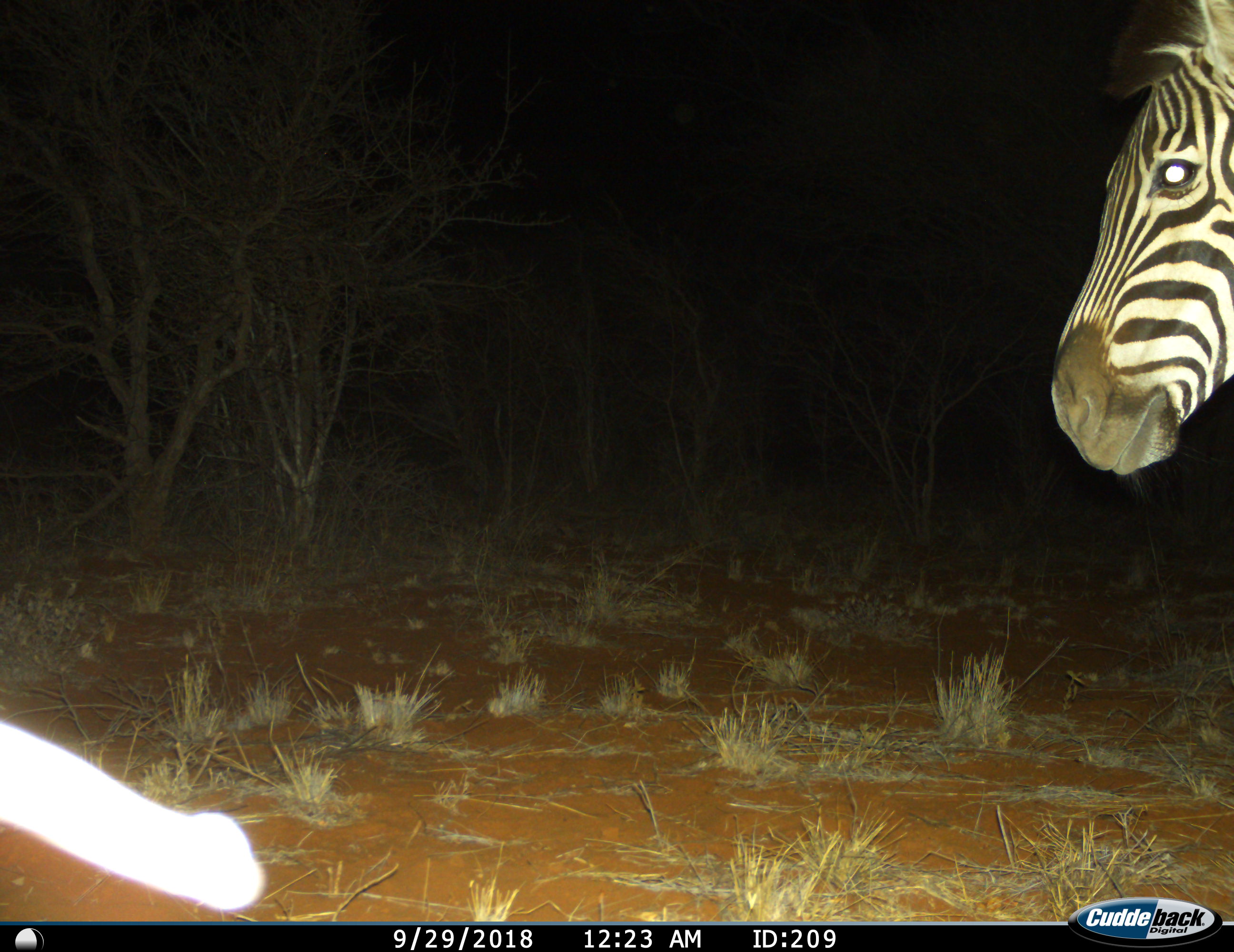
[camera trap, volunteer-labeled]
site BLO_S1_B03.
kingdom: Animalia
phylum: Chordata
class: Mammalia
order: Perissodactyla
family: Equidae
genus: Equus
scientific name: Equus quagga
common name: plains zebra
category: zebraplains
Zebraplains (plains zebra) (Equus quagga), count 1. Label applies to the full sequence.